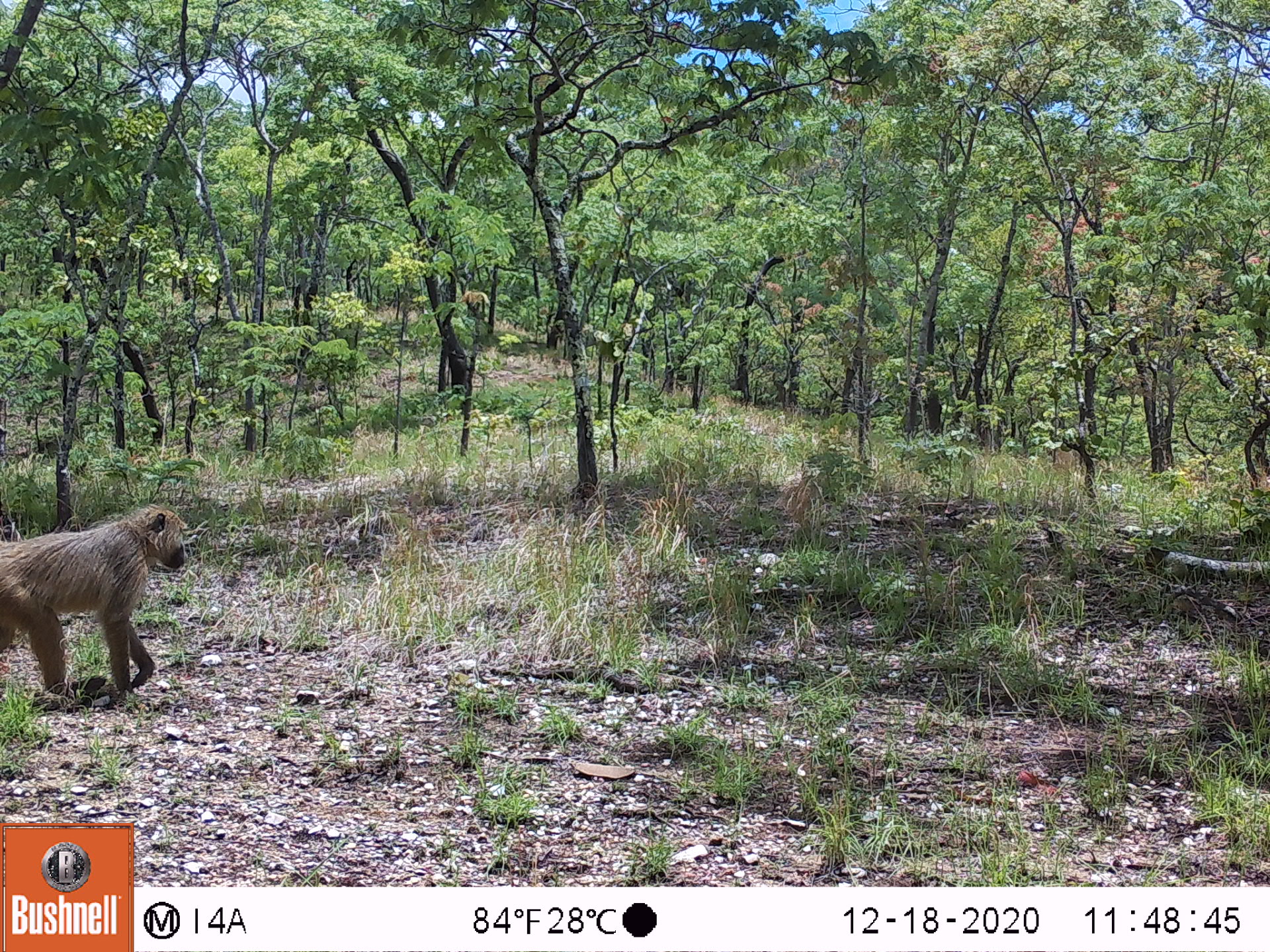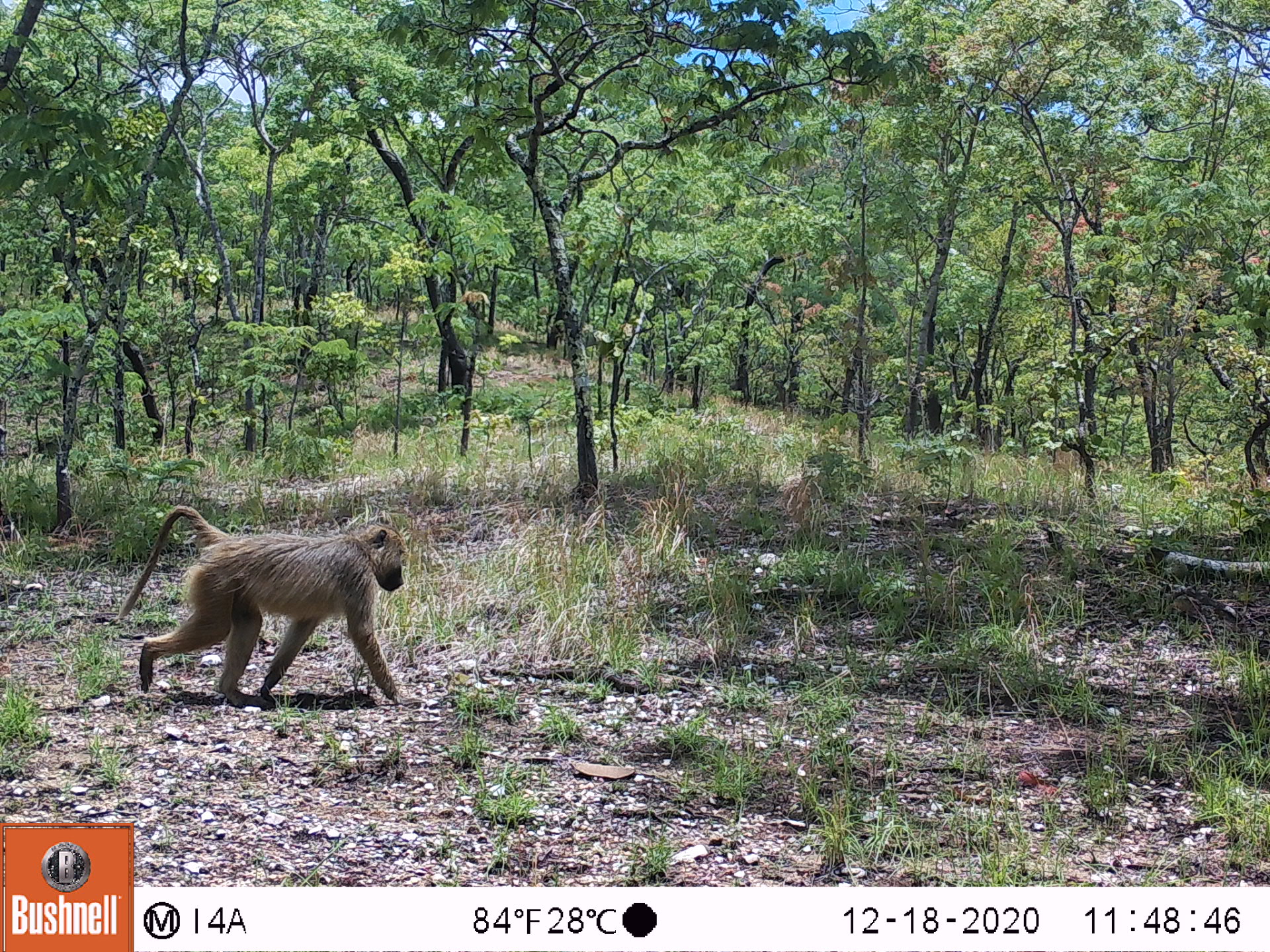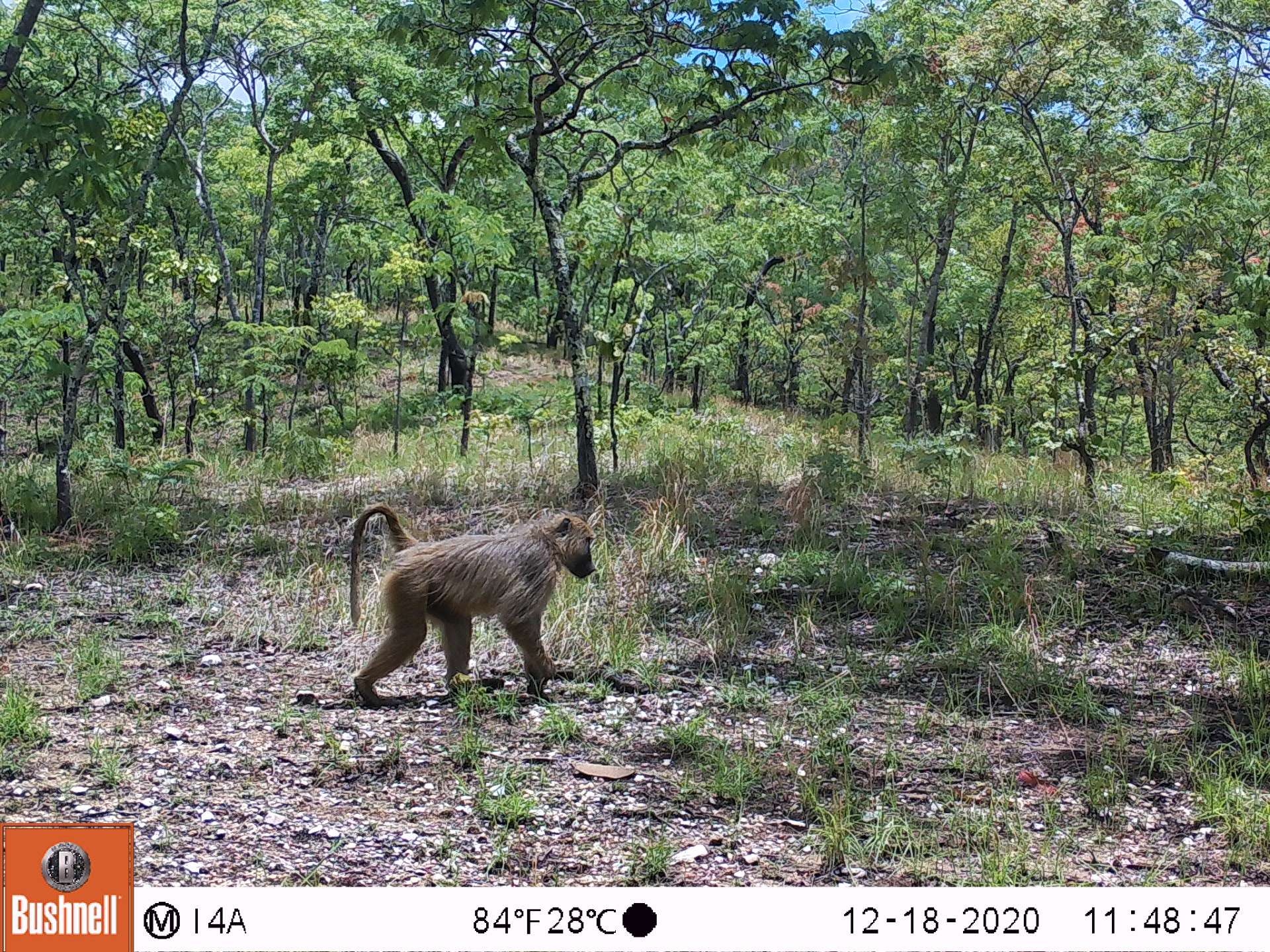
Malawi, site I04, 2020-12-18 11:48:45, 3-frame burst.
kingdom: Animalia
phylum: Chordata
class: Mammalia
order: Primates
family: Cercopithecidae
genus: Papio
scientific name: Papio cynocephalus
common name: yellow baboon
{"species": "yellow baboon (Papio cynocephalus)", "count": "1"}